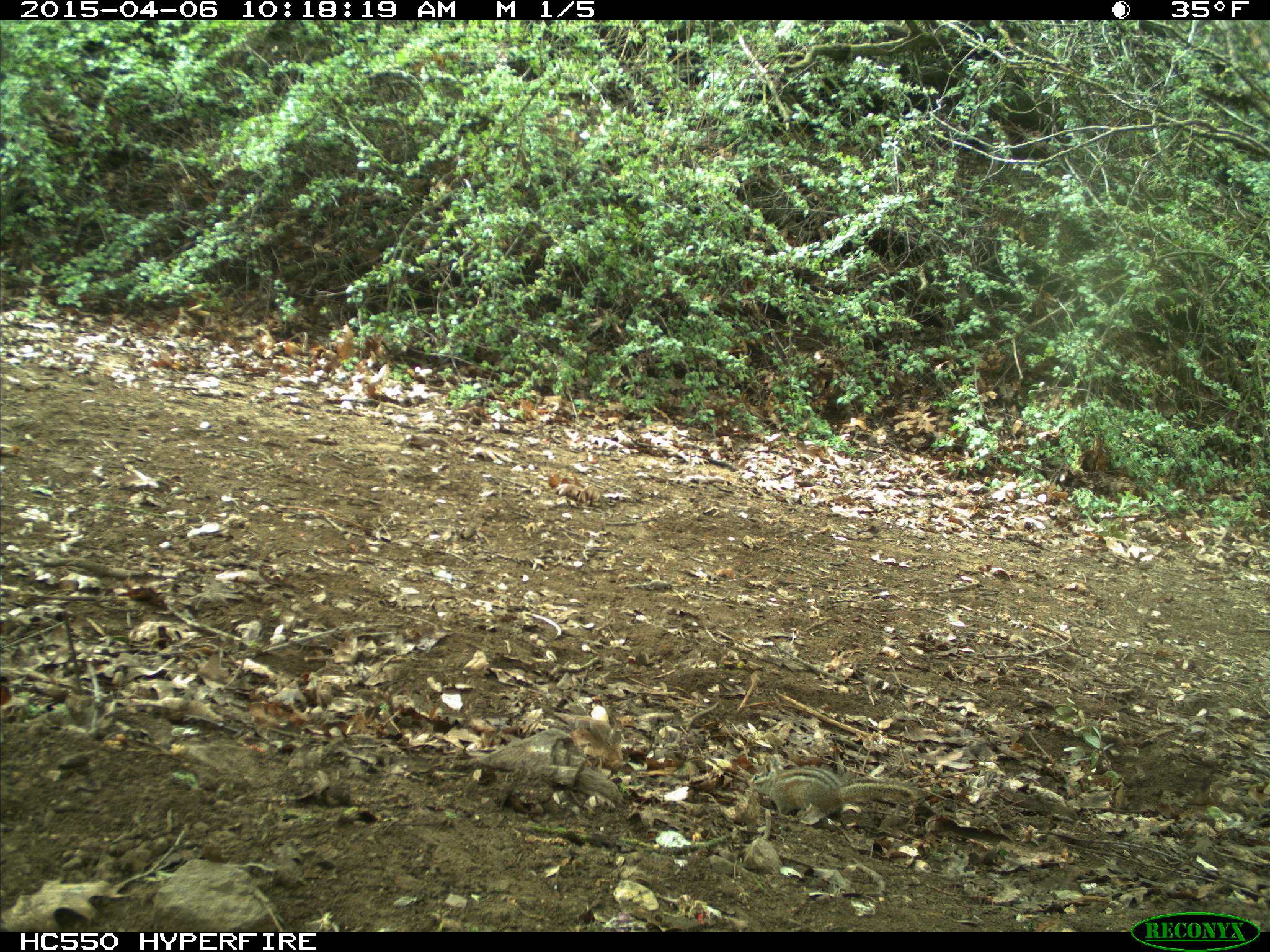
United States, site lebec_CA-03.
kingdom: Animalia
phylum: Chordata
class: Mammalia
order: Rodentia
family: Sciuridae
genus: Tamias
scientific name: Tamias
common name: chipmunk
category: unidentified chipmunk